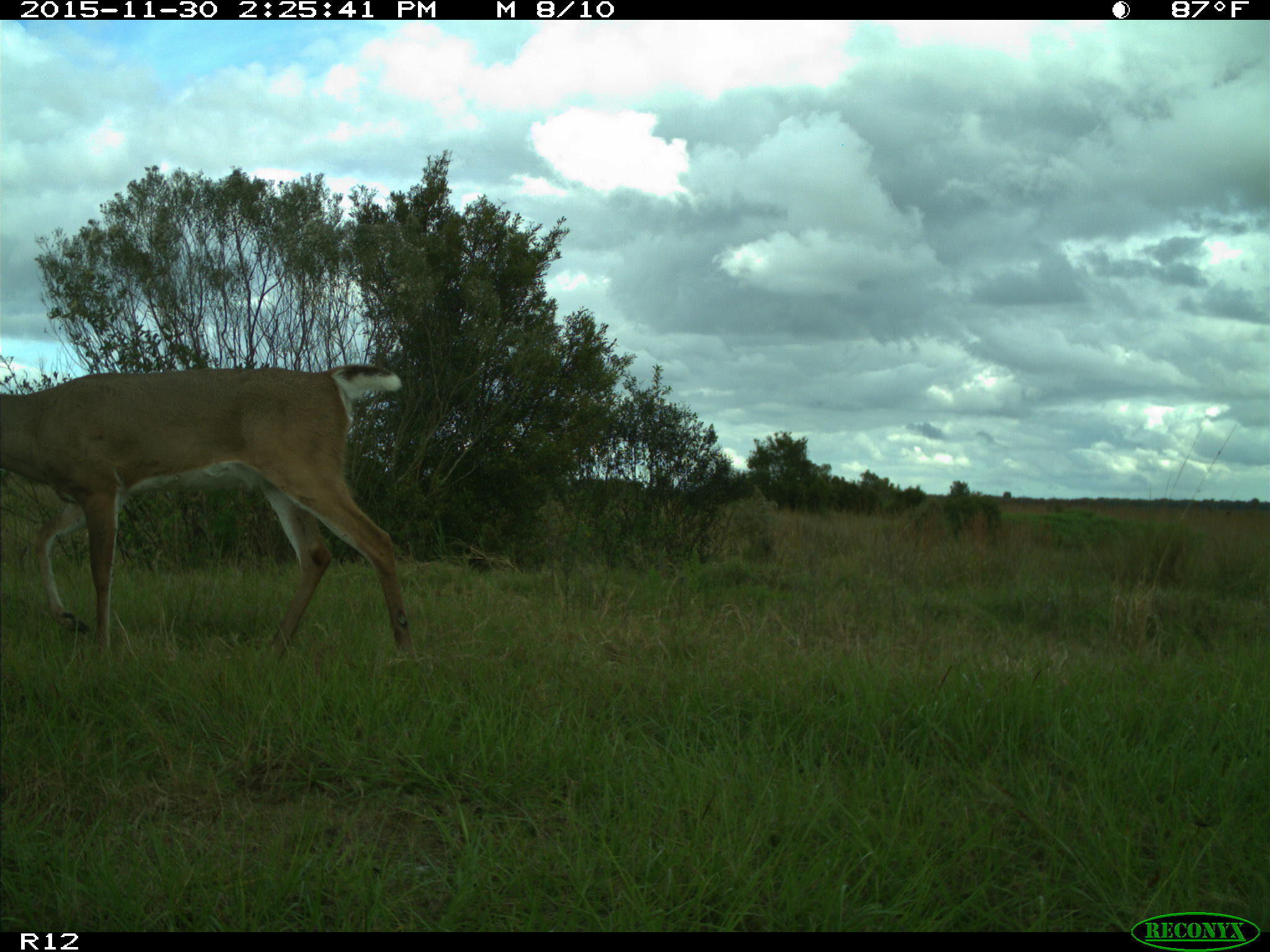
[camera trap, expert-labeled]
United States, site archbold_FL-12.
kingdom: Animalia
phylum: Chordata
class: Mammalia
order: Artiodactyla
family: Cervidae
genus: Odocoileus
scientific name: Odocoileus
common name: deer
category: unidentified deer